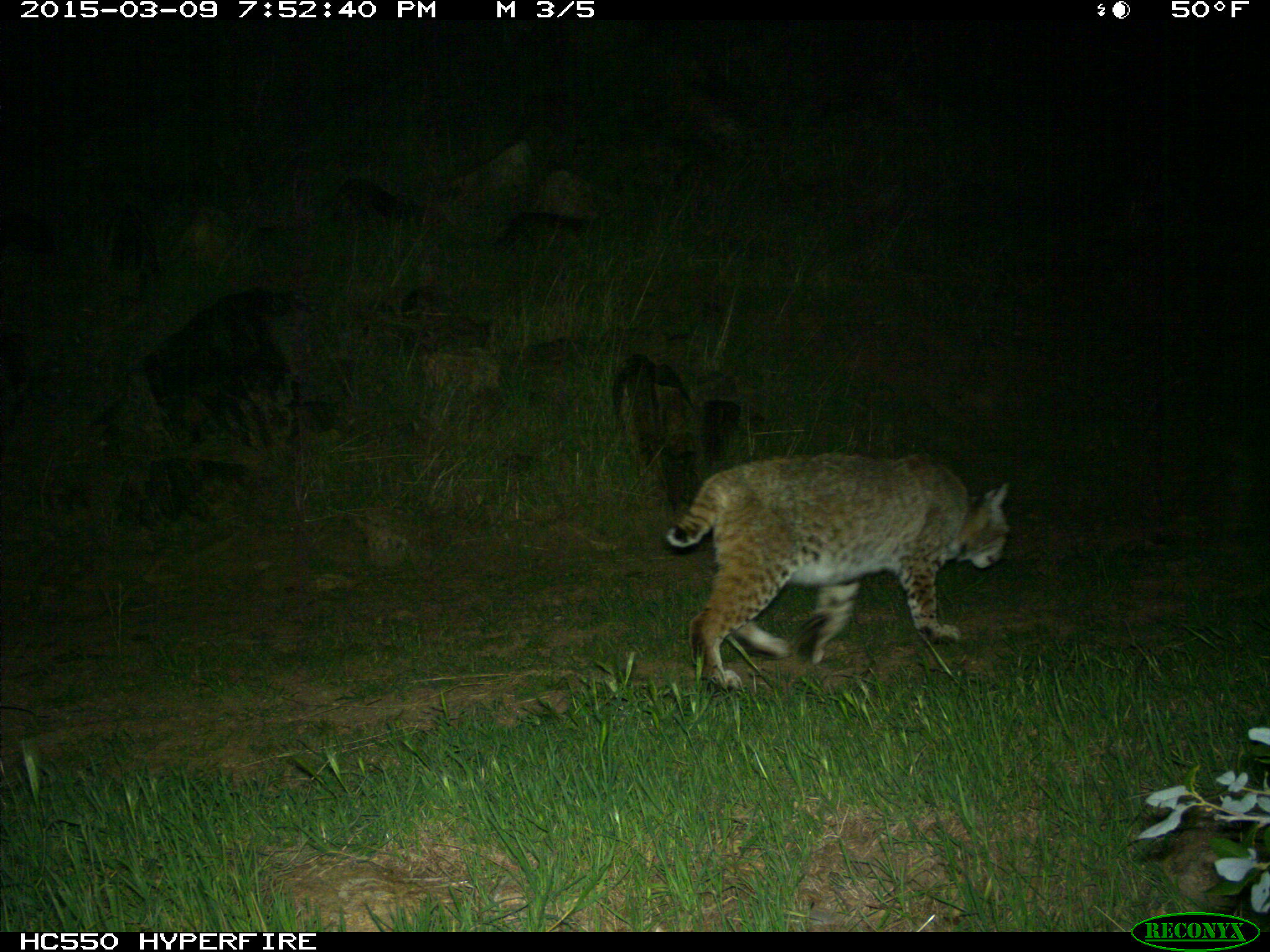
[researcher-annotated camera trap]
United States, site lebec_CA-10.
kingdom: Animalia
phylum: Chordata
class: Mammalia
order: Carnivora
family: Felidae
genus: Lynx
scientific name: Lynx rufus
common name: bobcat